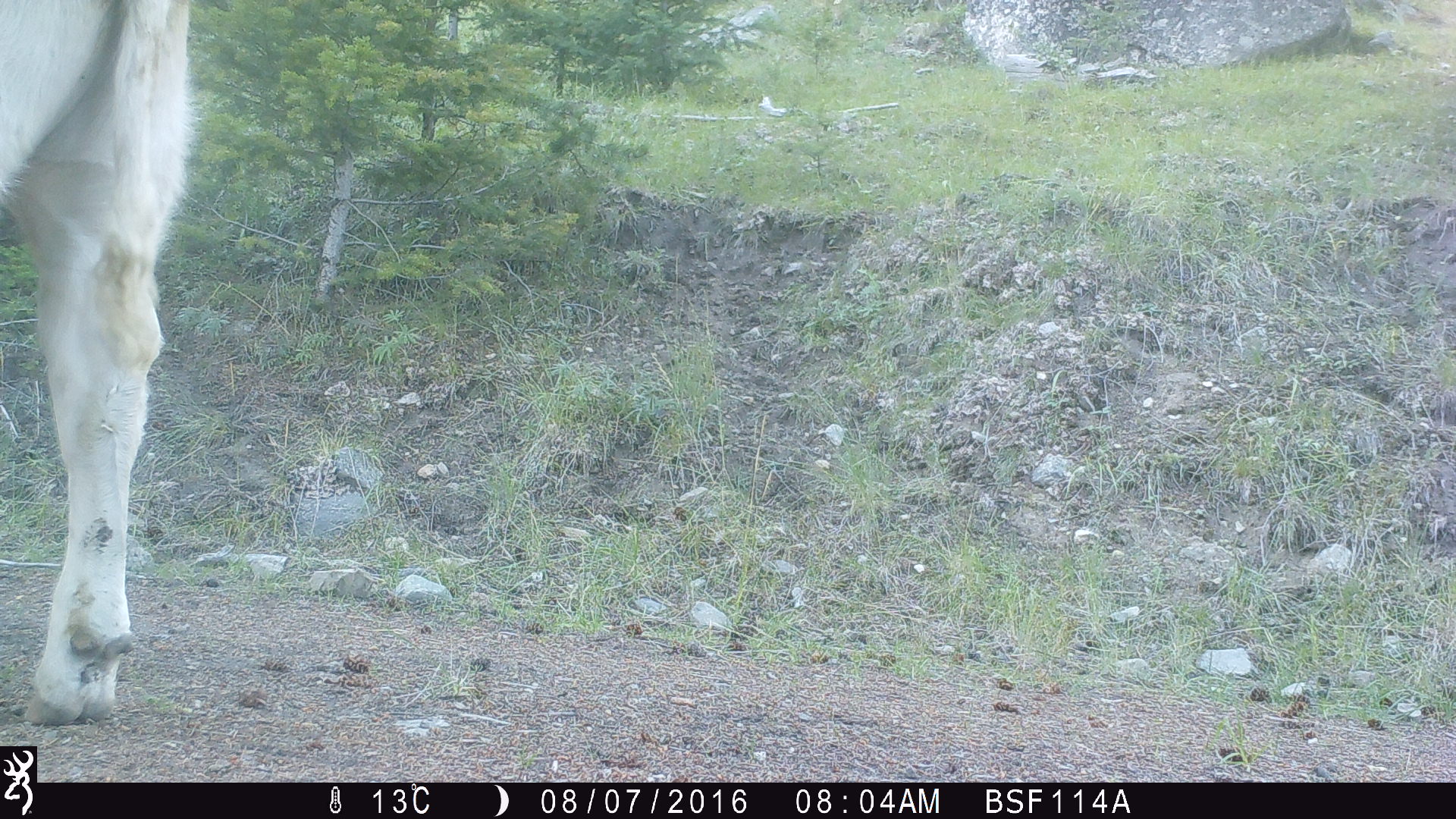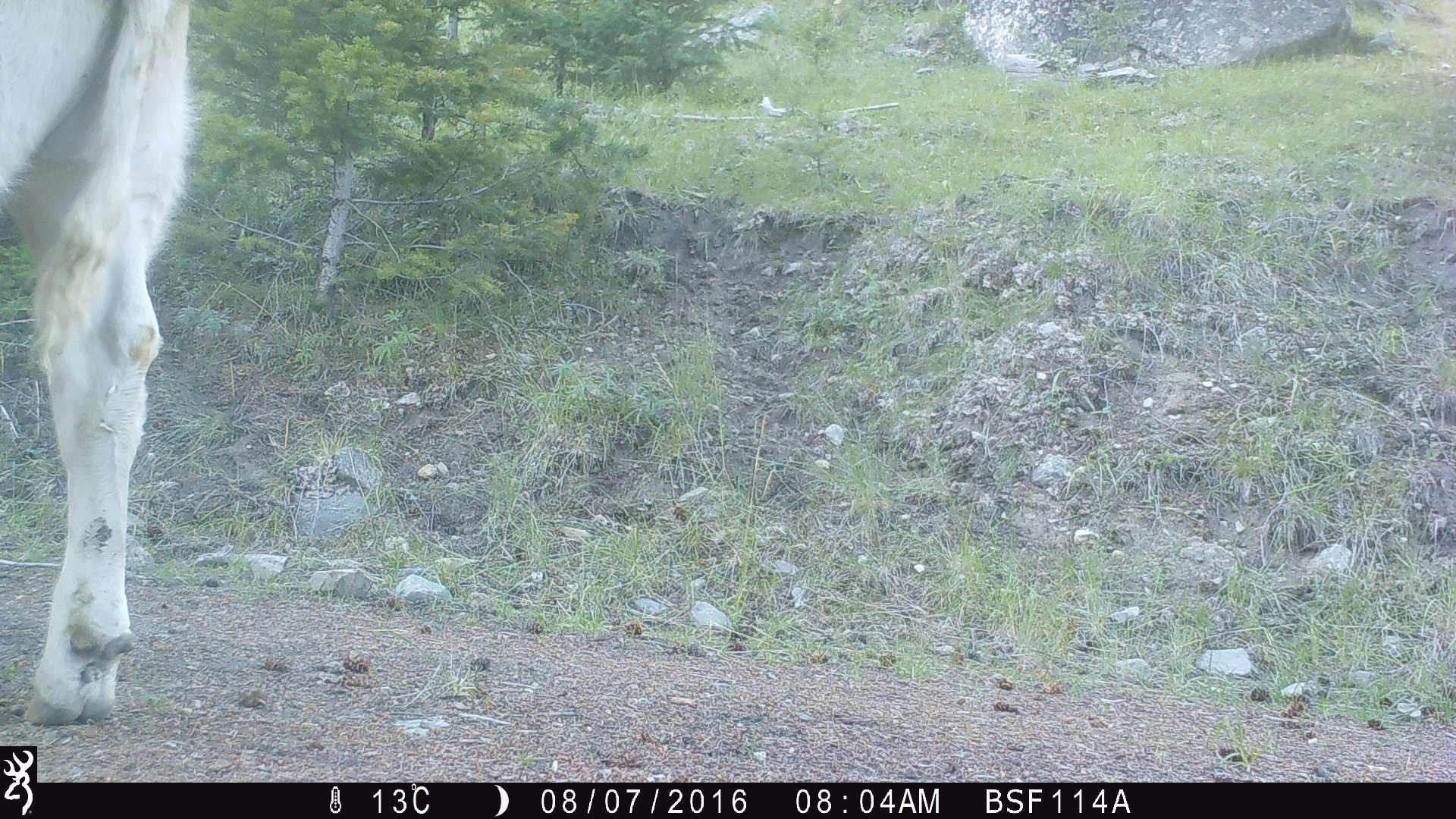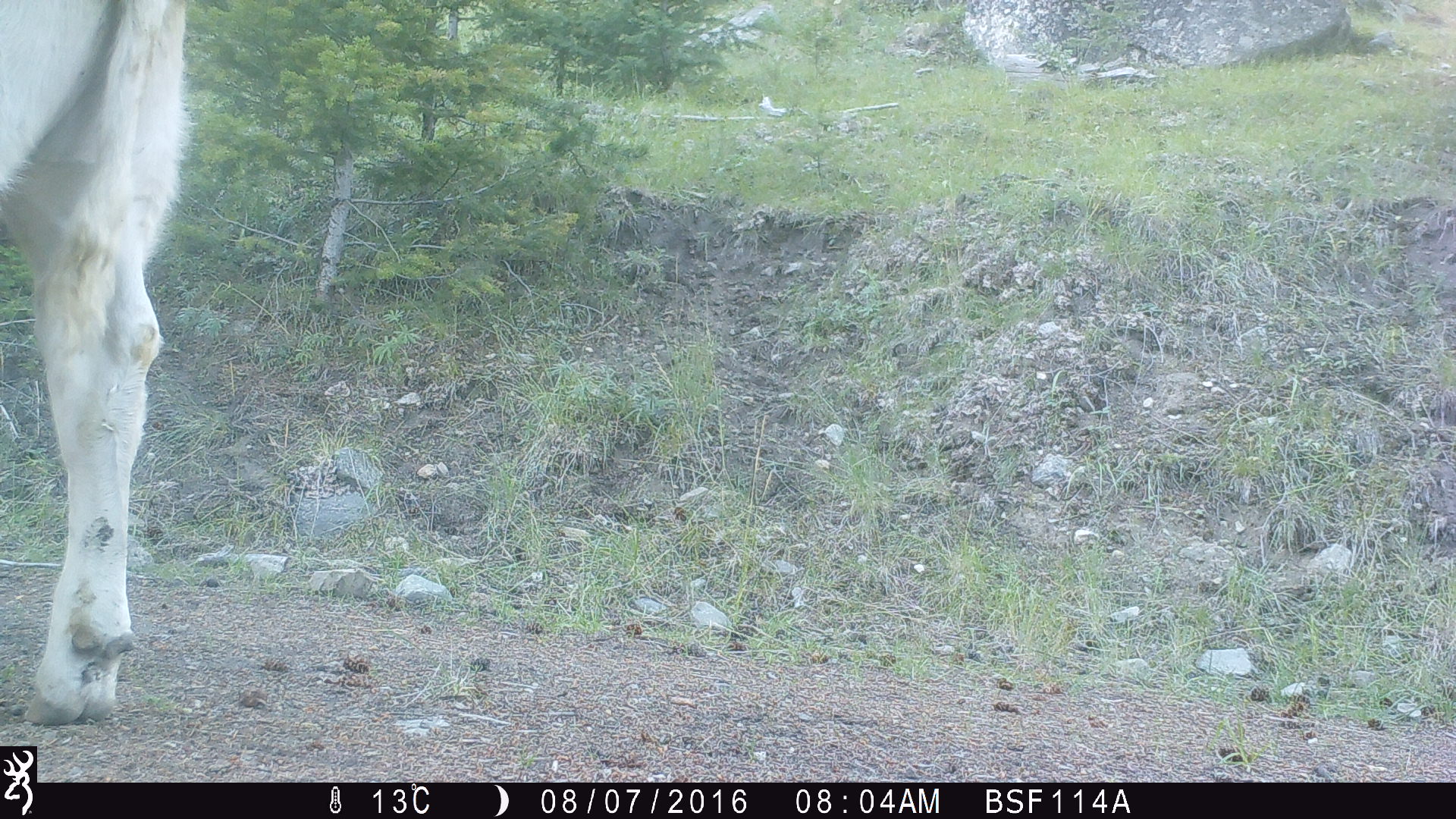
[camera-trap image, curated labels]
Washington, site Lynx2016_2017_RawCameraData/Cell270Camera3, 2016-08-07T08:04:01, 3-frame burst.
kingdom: Animalia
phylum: Chordata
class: Mammalia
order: Artiodactyla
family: Bovidae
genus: Bos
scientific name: Bos taurus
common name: domestic cattle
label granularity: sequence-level